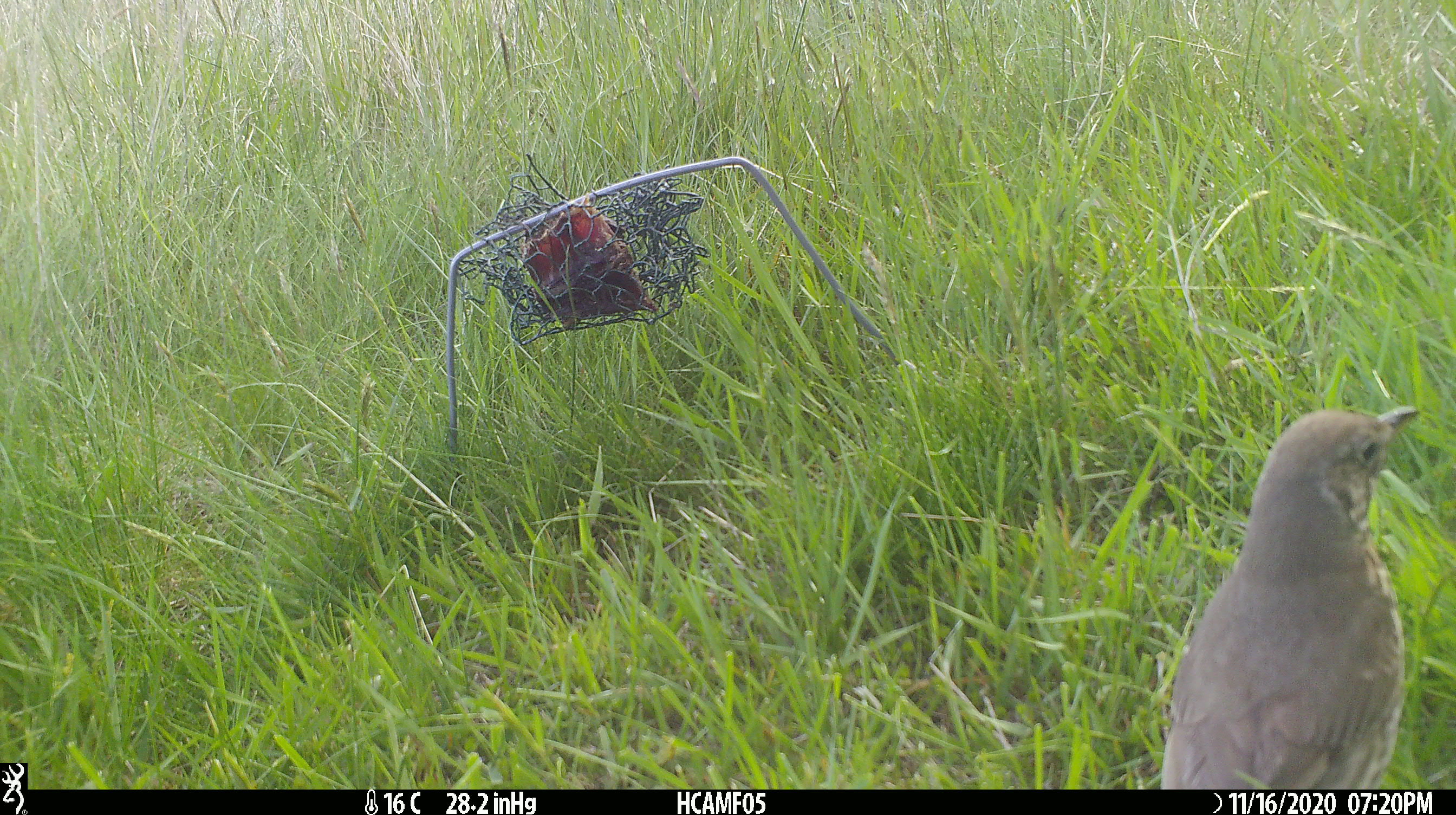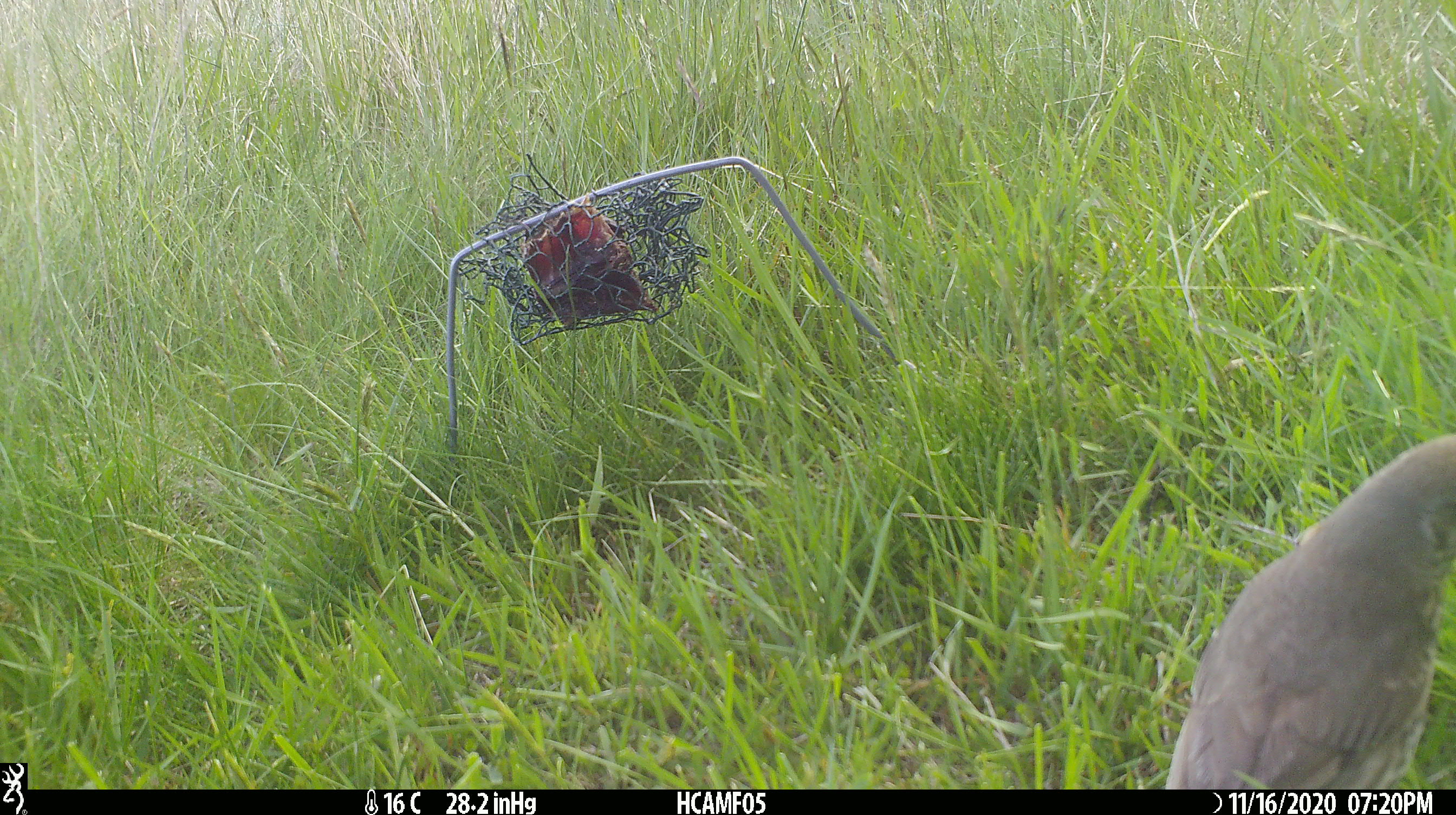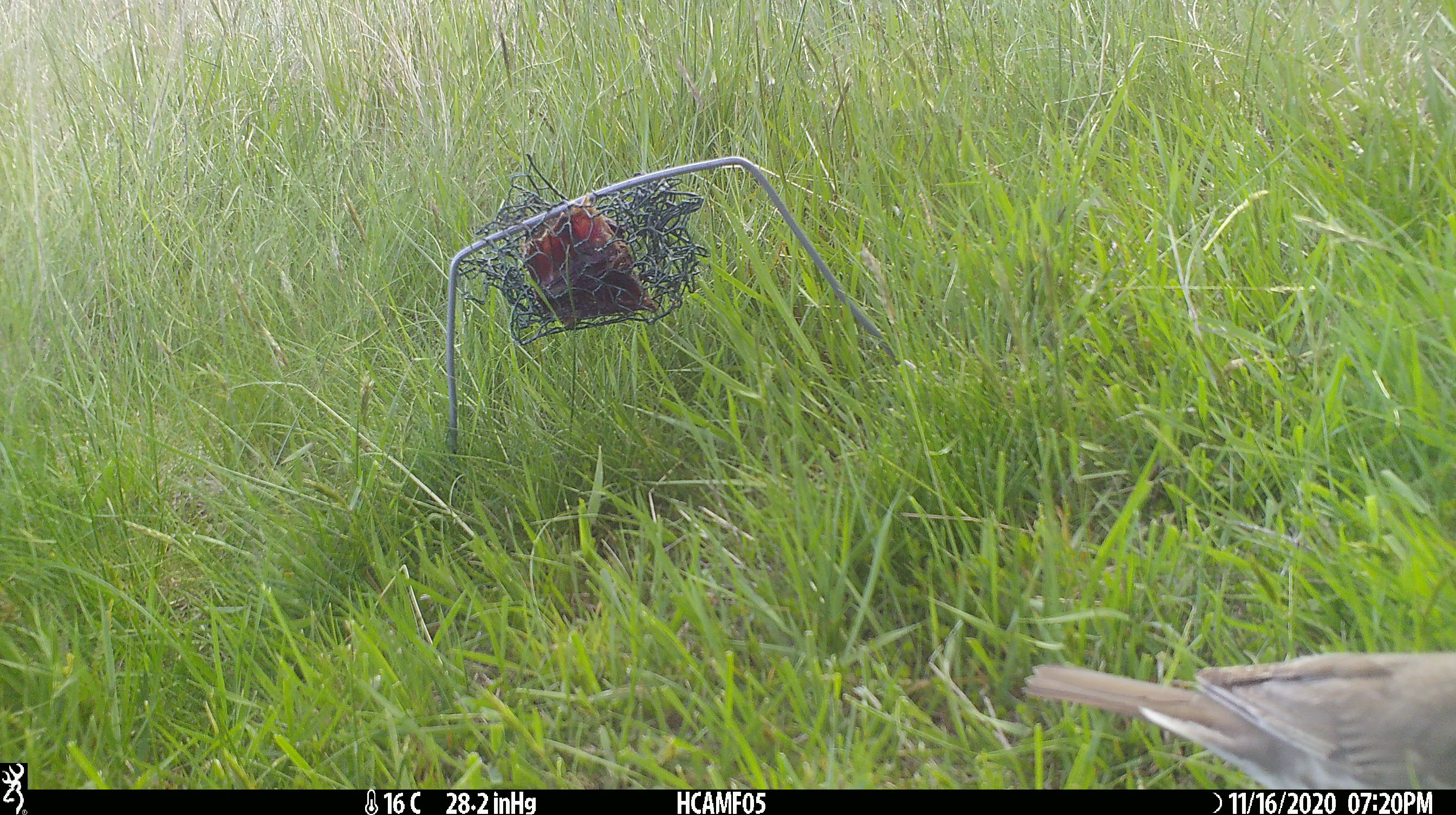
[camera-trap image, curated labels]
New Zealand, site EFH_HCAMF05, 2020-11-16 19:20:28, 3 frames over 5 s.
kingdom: Animalia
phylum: Chordata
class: Aves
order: Passeriformes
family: Turdidae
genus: Turdus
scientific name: Turdus philomelos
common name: song thrush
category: thrush